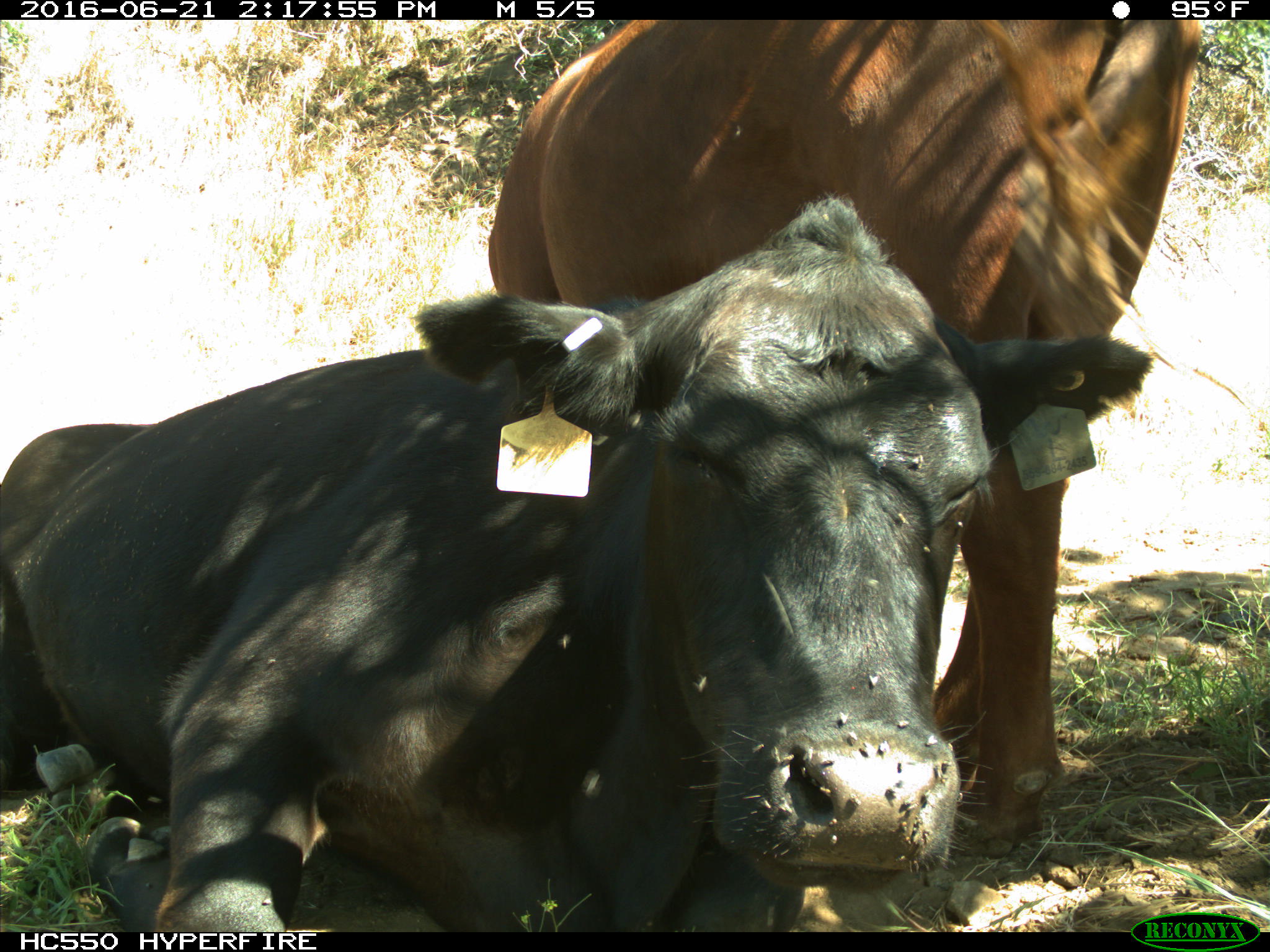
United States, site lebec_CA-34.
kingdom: Animalia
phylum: Chordata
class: Mammalia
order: Artiodactyla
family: Bovidae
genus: Bos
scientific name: Bos taurus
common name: domestic cow